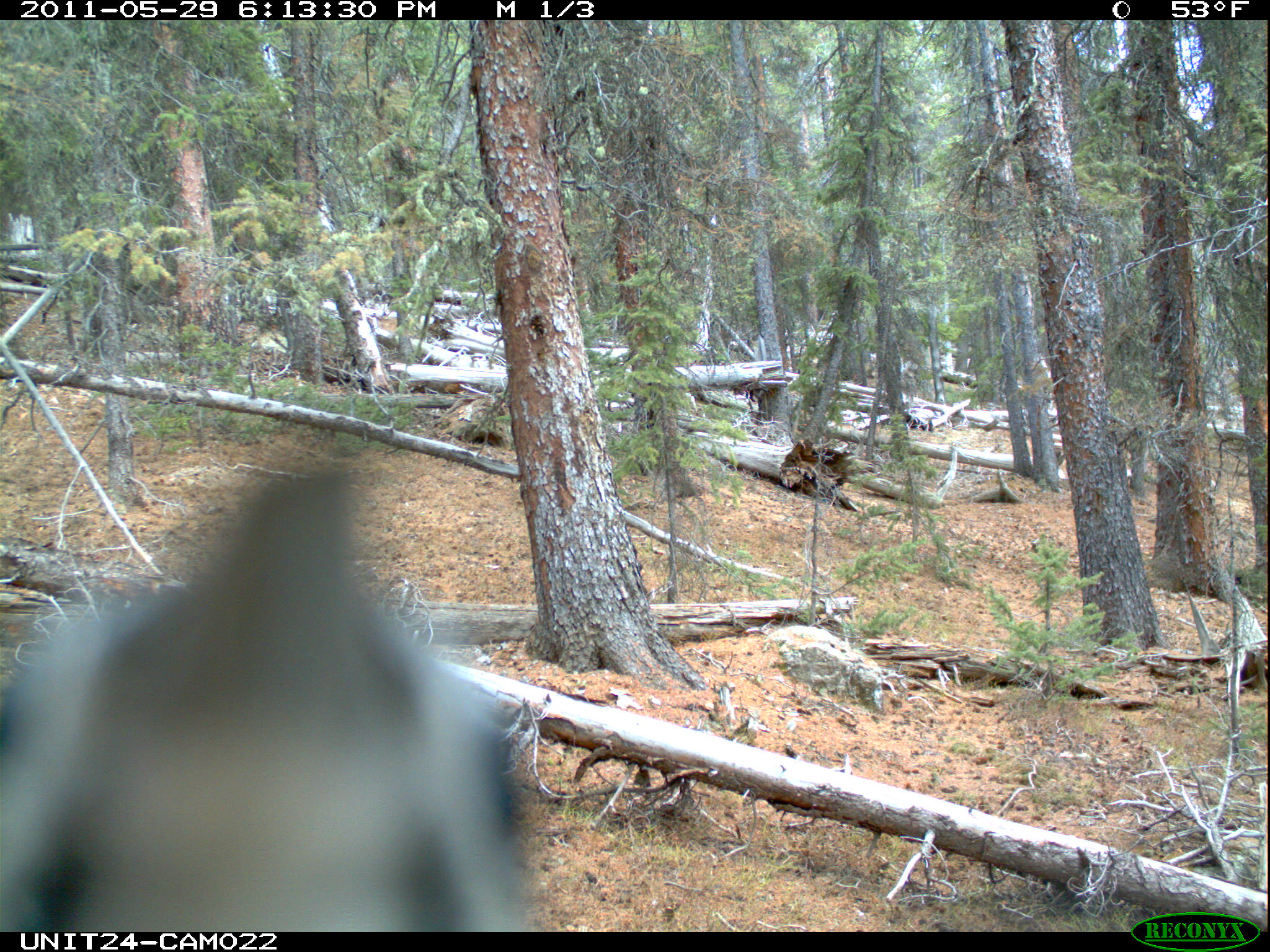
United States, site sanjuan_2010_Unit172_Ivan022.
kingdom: Animalia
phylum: Chordata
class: Aves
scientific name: Aves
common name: birds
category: unidentified bird